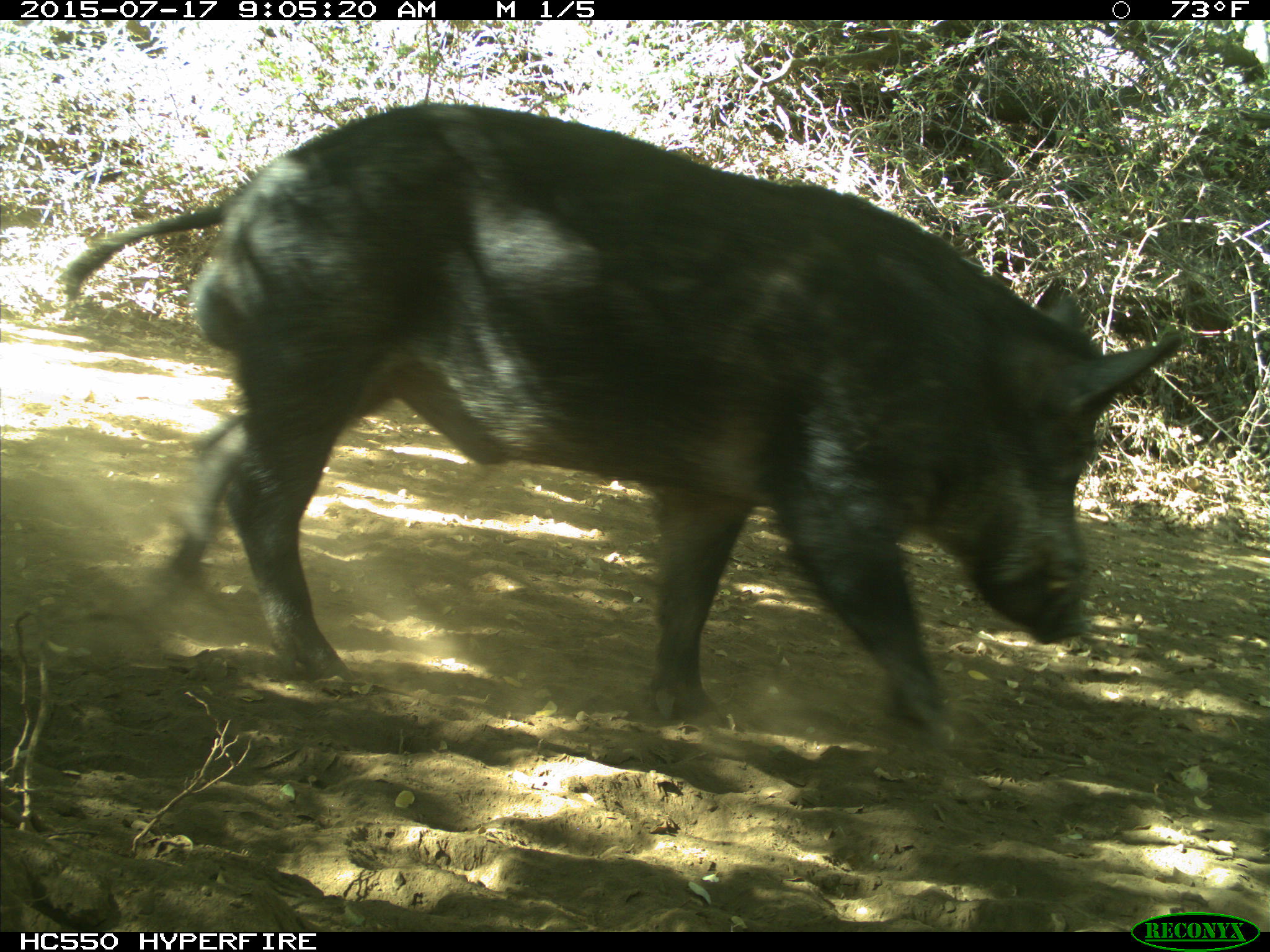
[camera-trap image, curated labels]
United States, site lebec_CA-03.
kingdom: Animalia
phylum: Chordata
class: Mammalia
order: Artiodactyla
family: Suidae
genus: Sus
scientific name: Sus scrofa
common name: wild boar